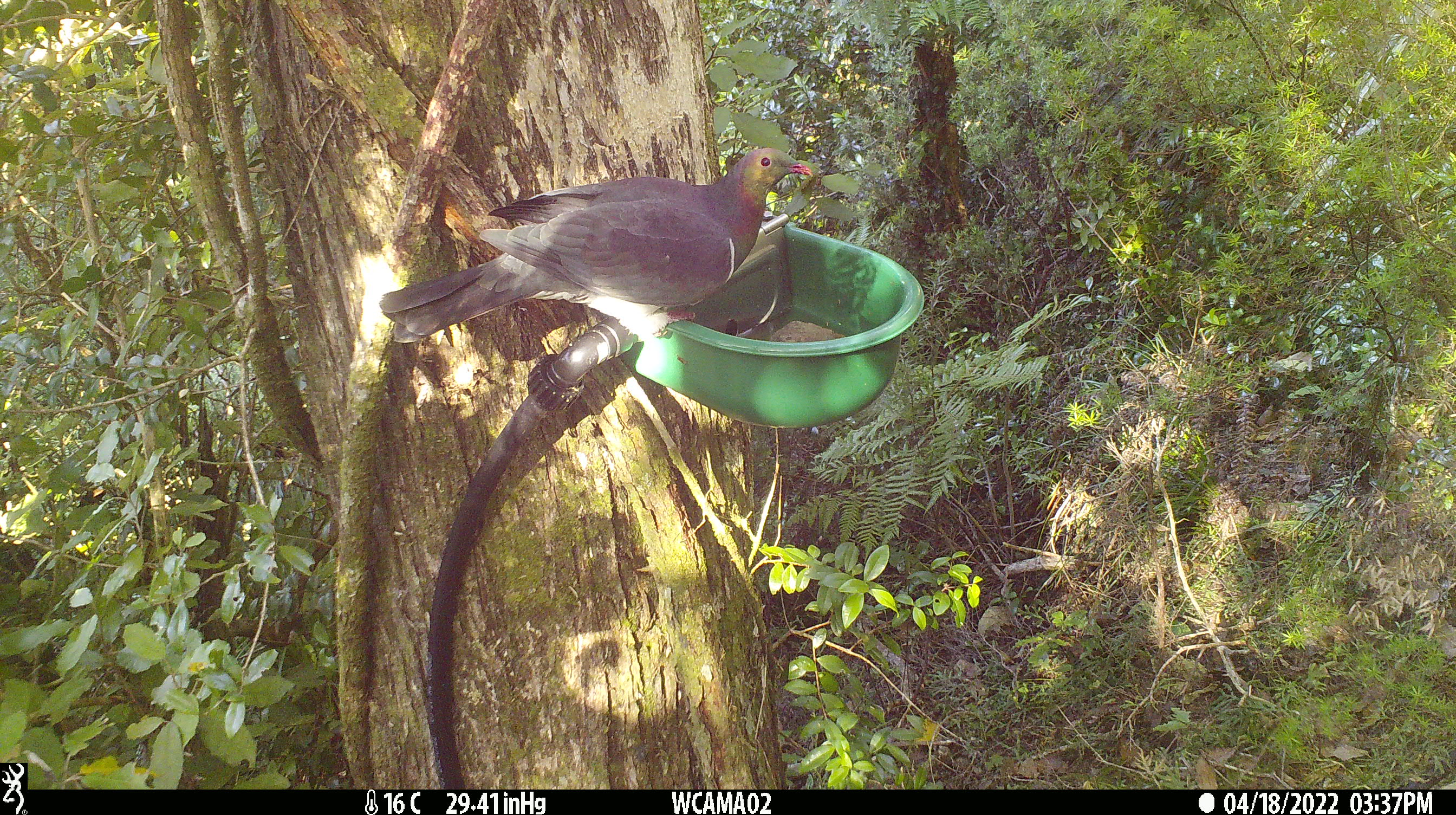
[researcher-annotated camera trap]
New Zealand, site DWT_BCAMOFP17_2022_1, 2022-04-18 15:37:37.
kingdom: Animalia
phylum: Chordata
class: Aves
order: Columbiformes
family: Columbidae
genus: Hemiphaga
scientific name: Hemiphaga novaeseelandiae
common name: new zealand pigeon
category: kereru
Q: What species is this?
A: Kereru (new zealand pigeon) (Hemiphaga novaeseelandiae).